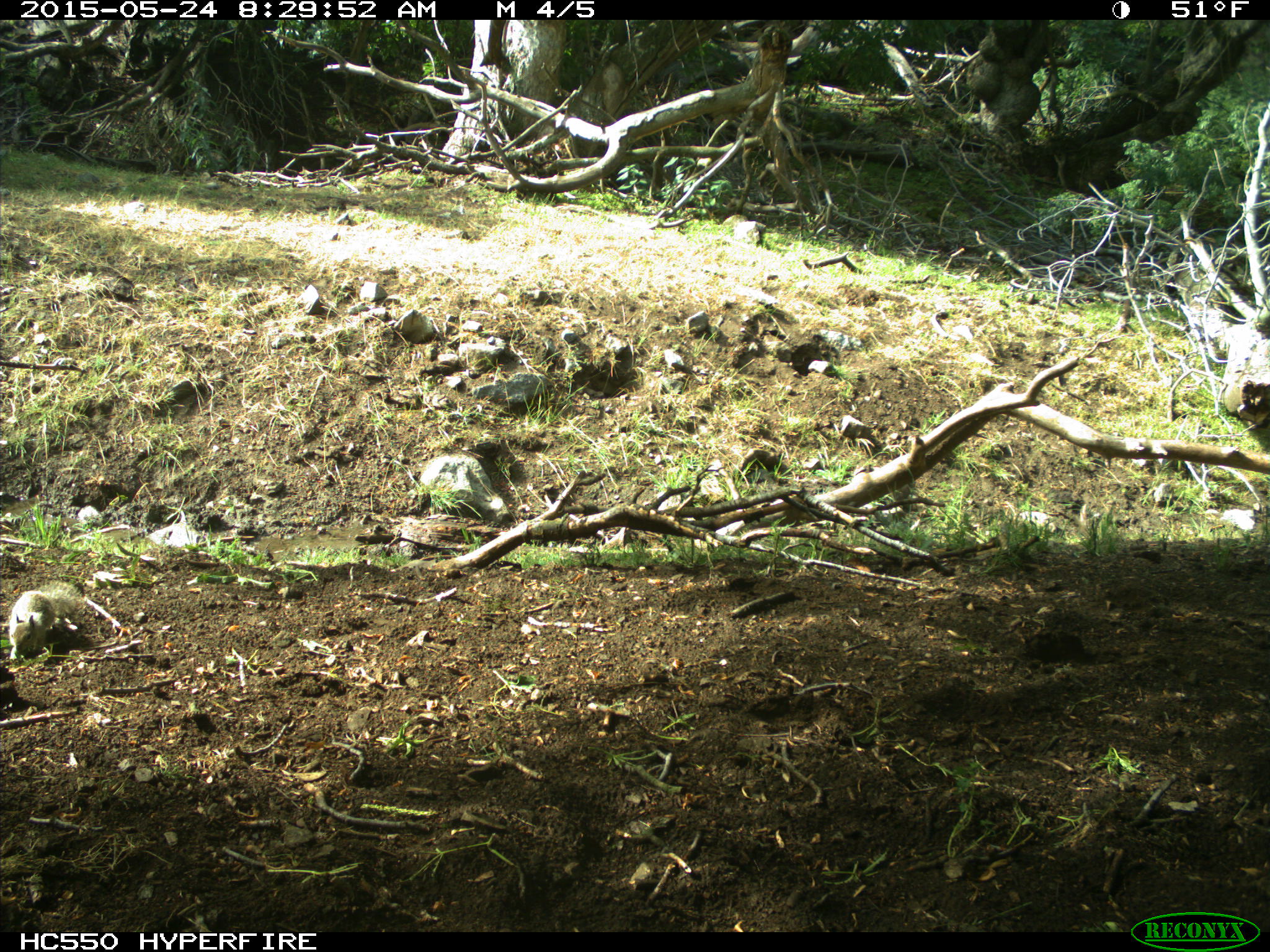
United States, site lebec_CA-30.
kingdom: Animalia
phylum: Chordata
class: Mammalia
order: Rodentia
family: Sciuridae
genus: Otospermophilus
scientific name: Otospermophilus beecheyi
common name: california ground squirrel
Otospermophilus beecheyi (california ground squirrel).